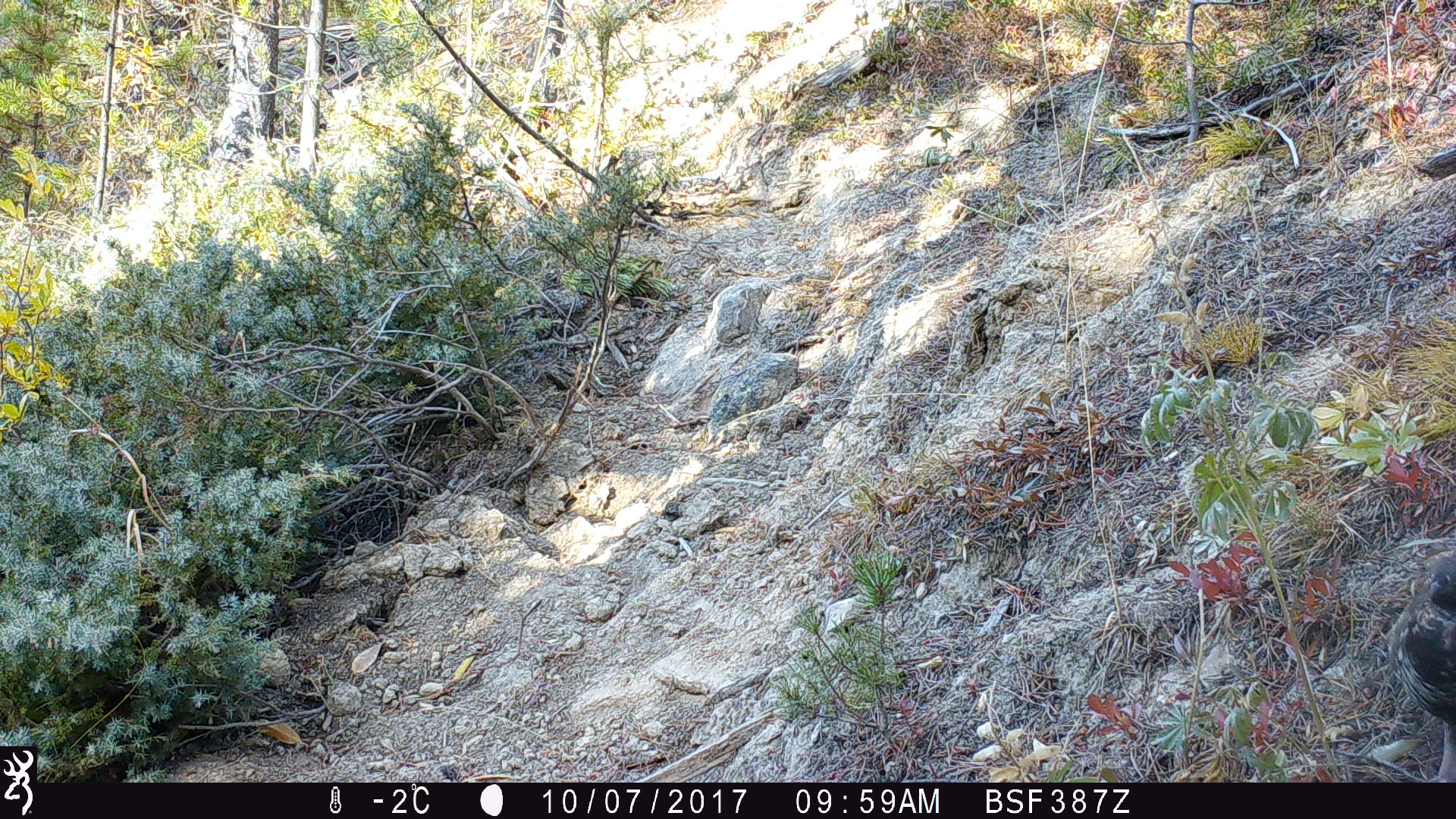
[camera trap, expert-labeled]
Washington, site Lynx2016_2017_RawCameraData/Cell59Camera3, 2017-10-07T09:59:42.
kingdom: Animalia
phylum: Chordata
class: Aves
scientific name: Aves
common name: birds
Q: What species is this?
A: Aves (birds).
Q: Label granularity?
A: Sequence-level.